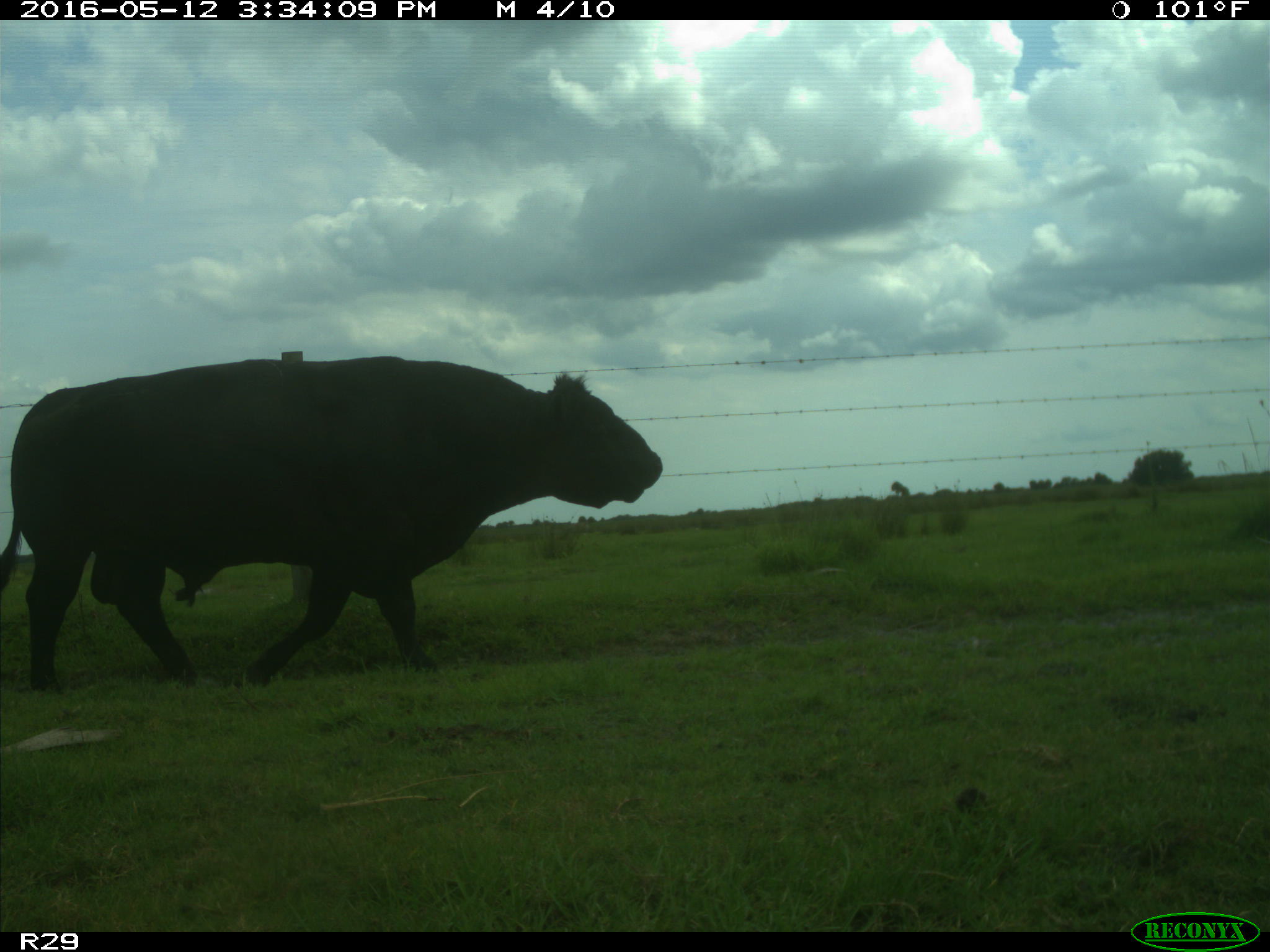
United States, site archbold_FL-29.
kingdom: Animalia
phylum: Chordata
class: Mammalia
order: Artiodactyla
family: Bovidae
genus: Bos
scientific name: Bos taurus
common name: domestic cow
Bos taurus (domestic cow).